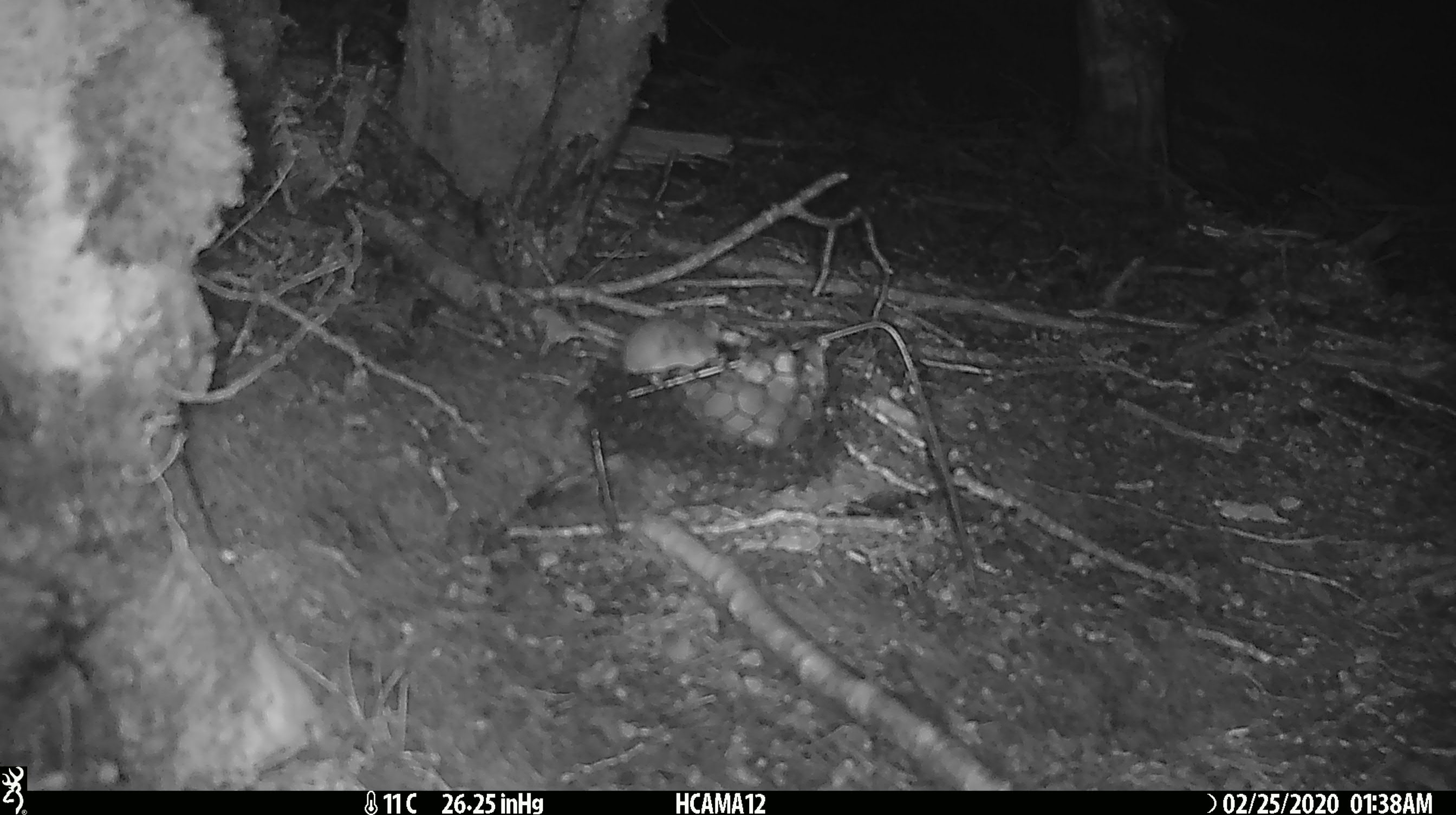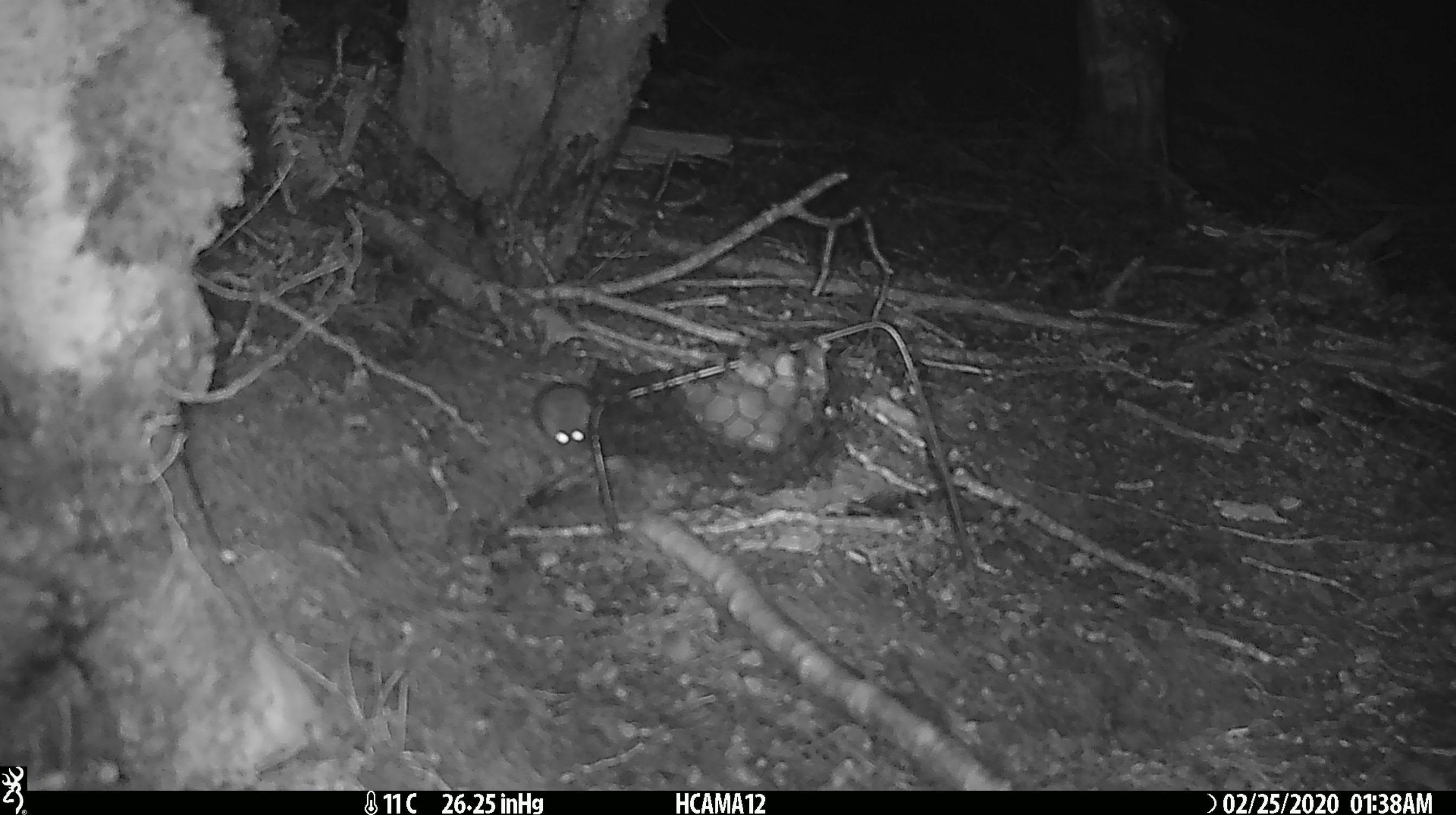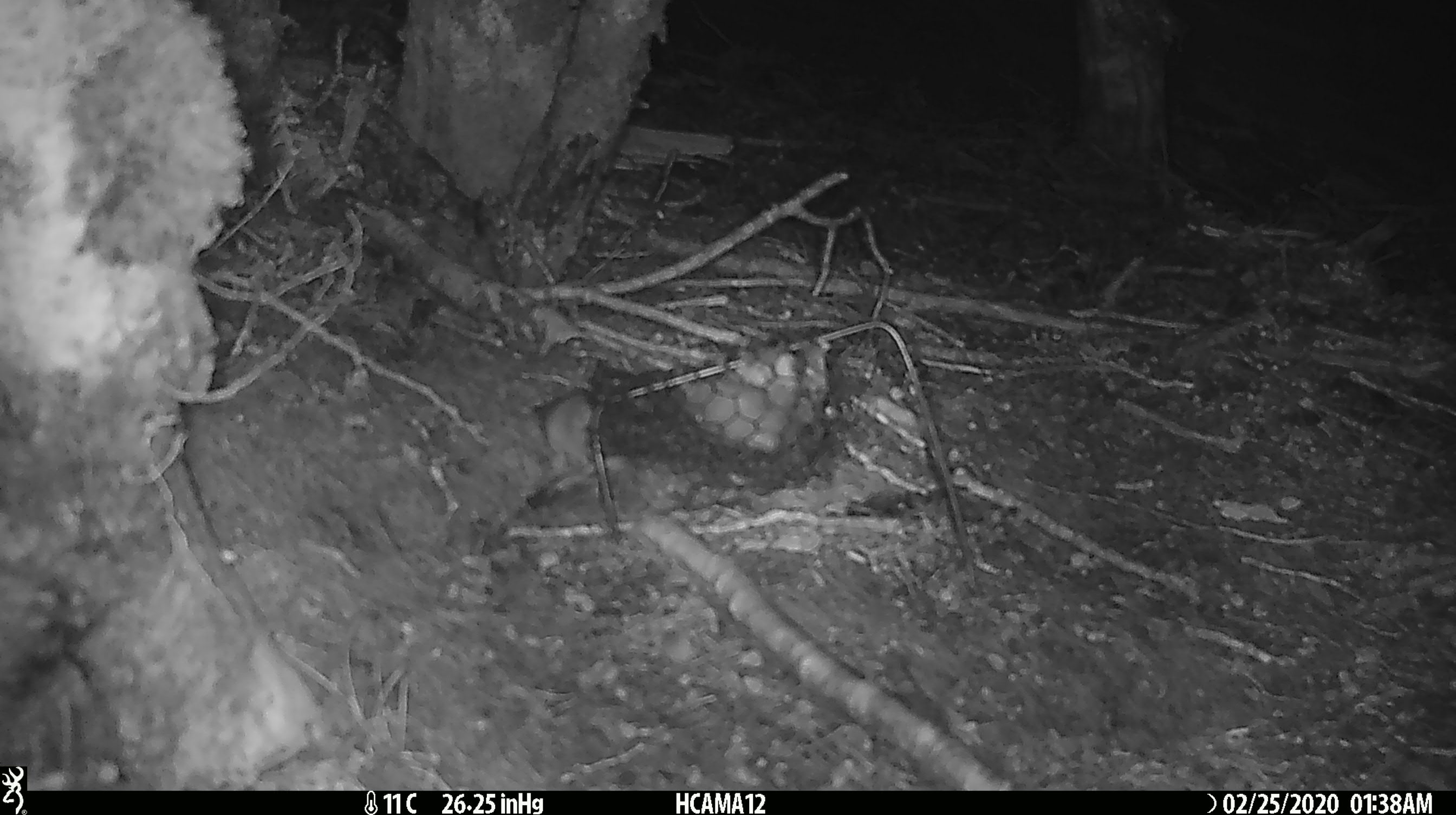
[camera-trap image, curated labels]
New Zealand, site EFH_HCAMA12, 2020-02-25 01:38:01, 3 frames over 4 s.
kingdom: Animalia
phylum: Chordata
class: Mammalia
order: Rodentia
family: Muridae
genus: Mus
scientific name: Mus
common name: mouse